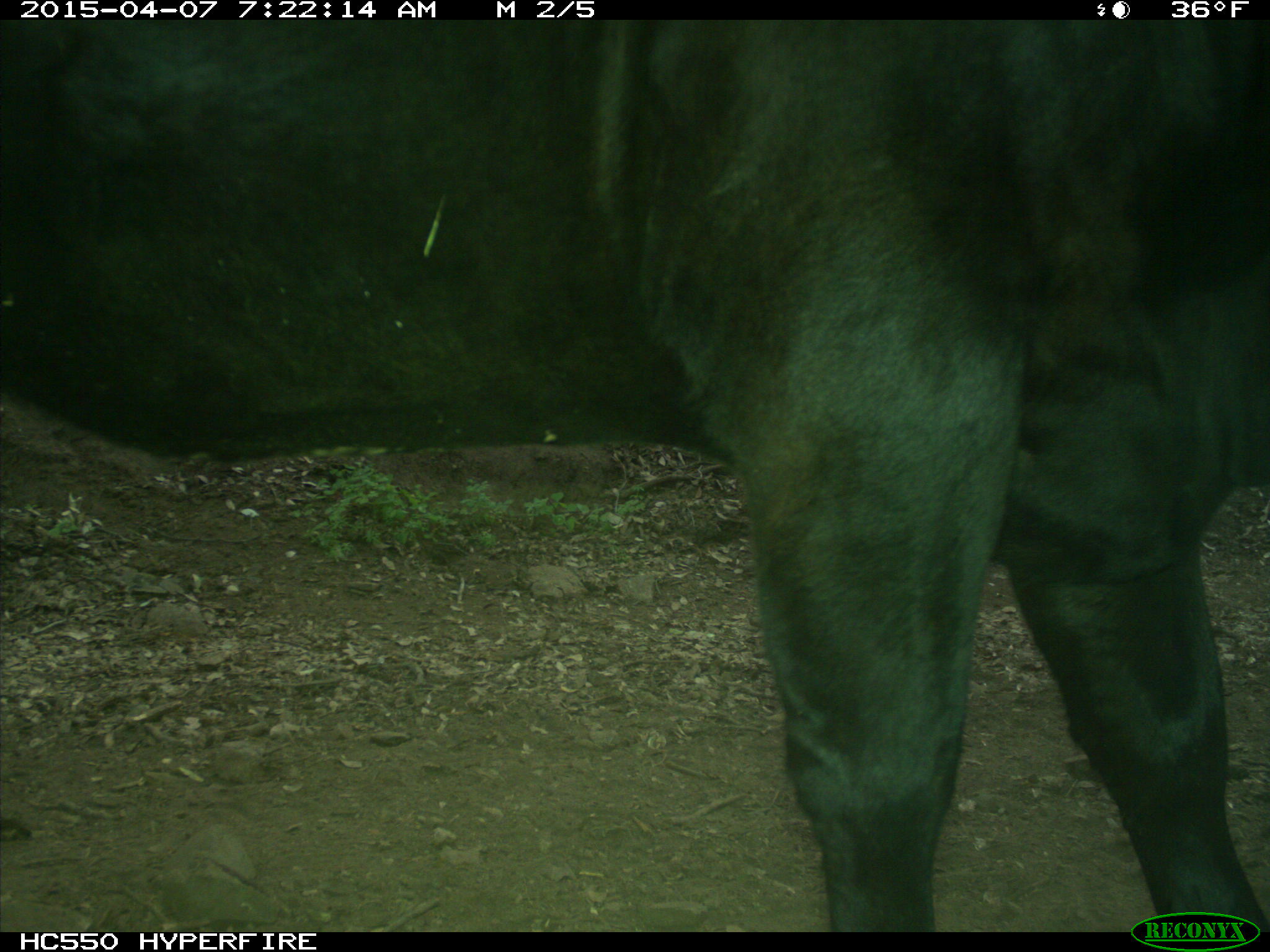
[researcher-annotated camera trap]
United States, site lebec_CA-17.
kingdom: Animalia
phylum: Chordata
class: Mammalia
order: Artiodactyla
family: Bovidae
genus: Bos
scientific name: Bos taurus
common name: domestic cow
Bos taurus (domestic cow).